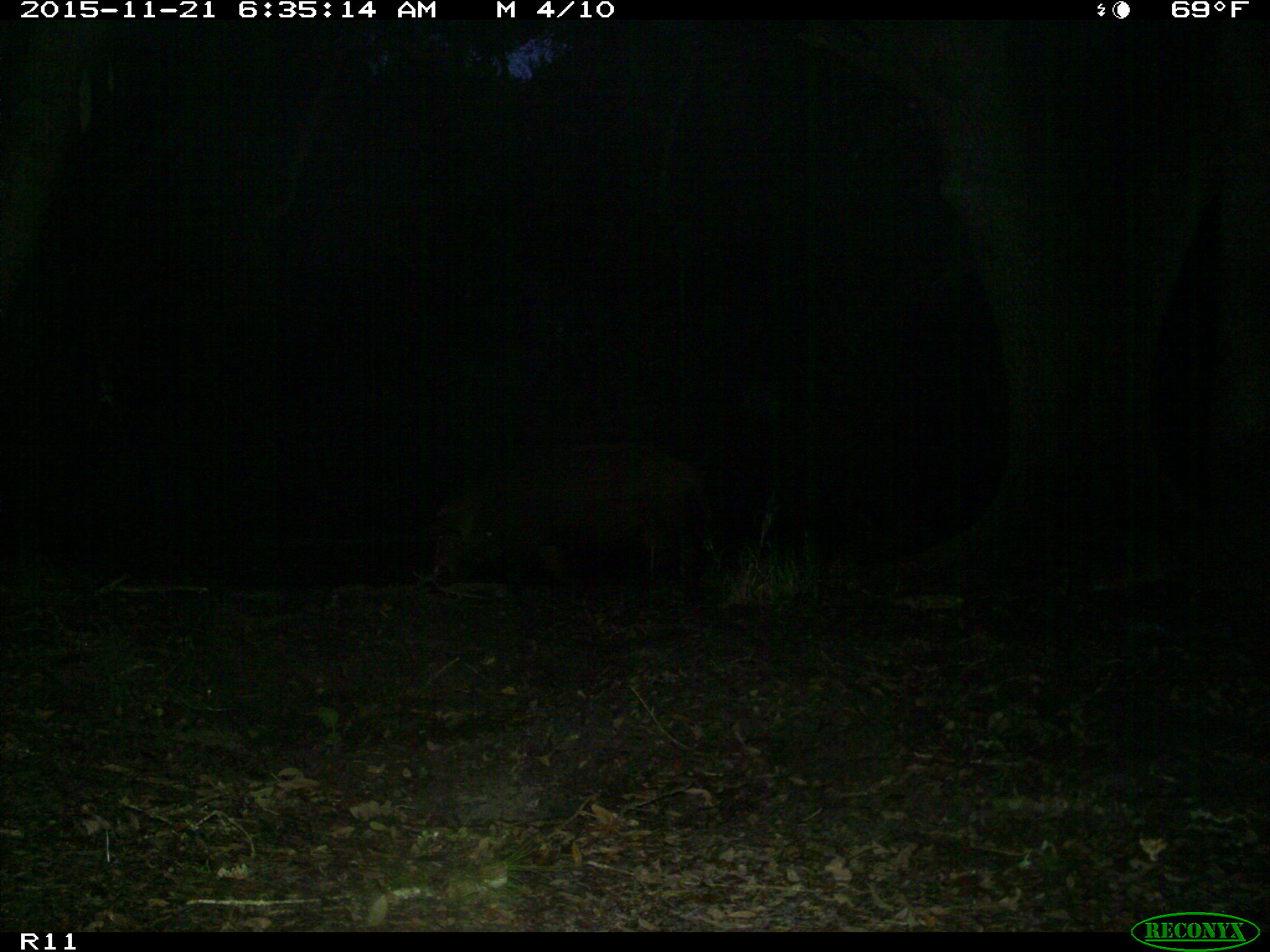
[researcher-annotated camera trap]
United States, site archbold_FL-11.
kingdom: Animalia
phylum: Chordata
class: Mammalia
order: Artiodactyla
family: Suidae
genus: Sus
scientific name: Sus scrofa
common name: wild boar